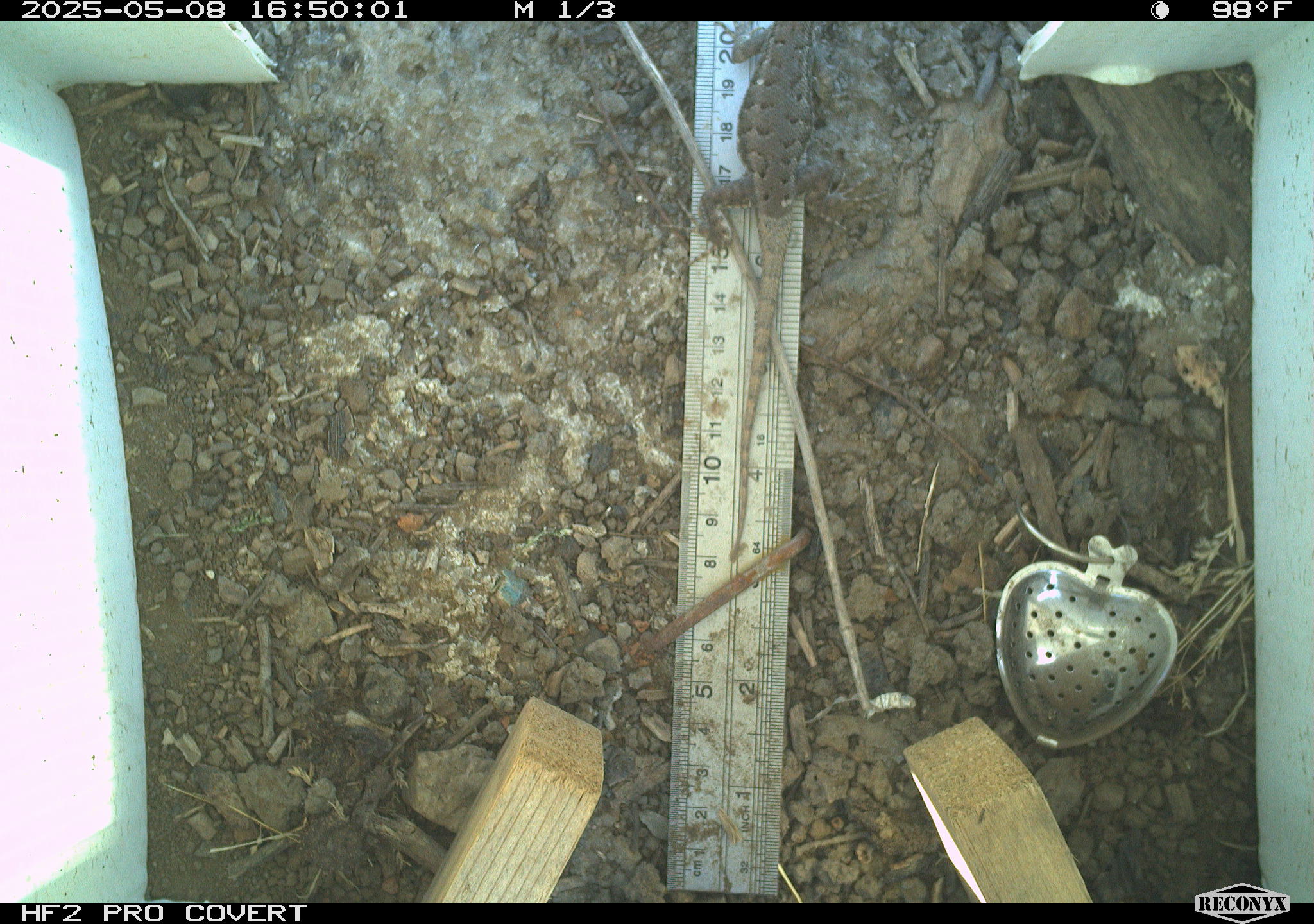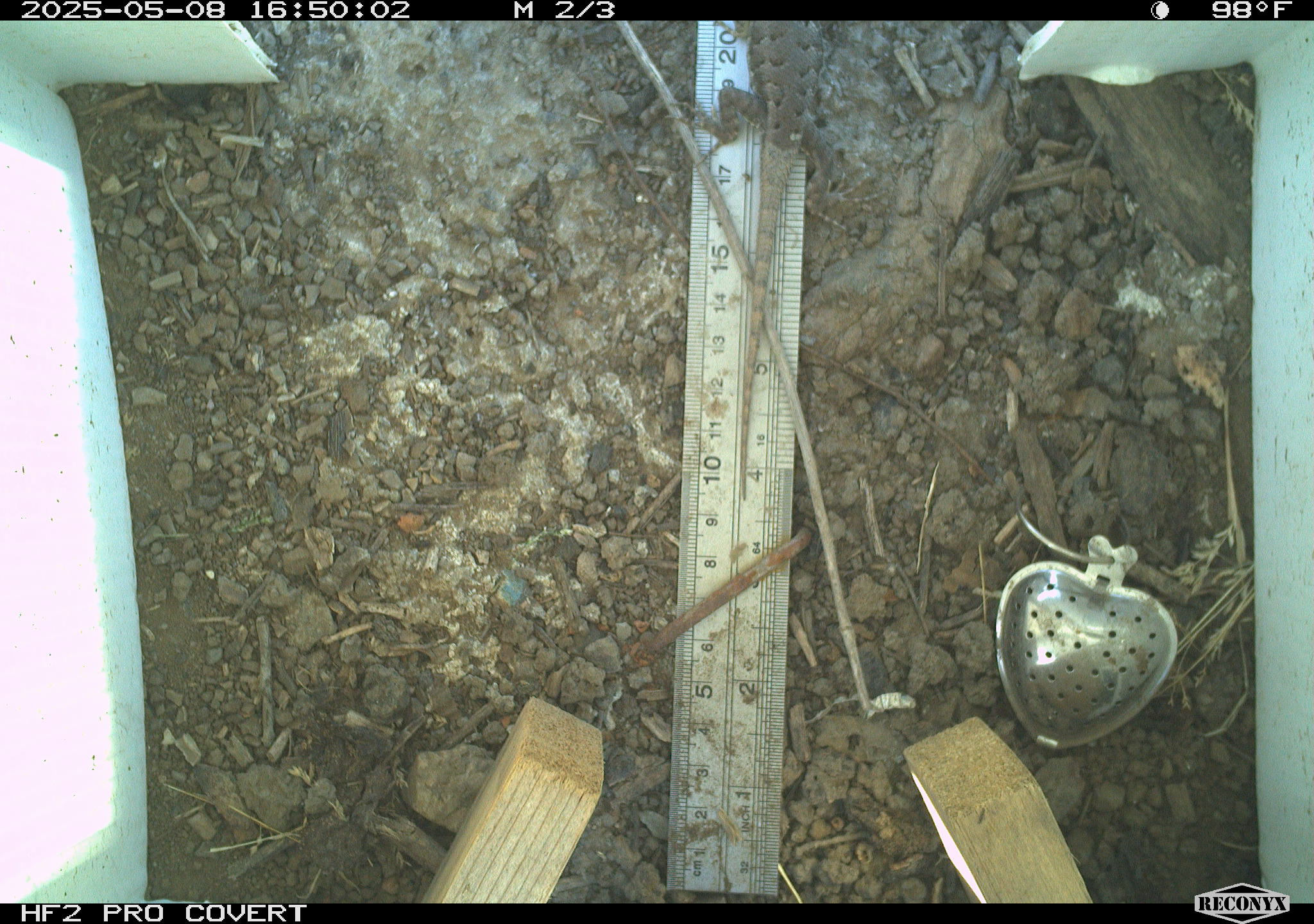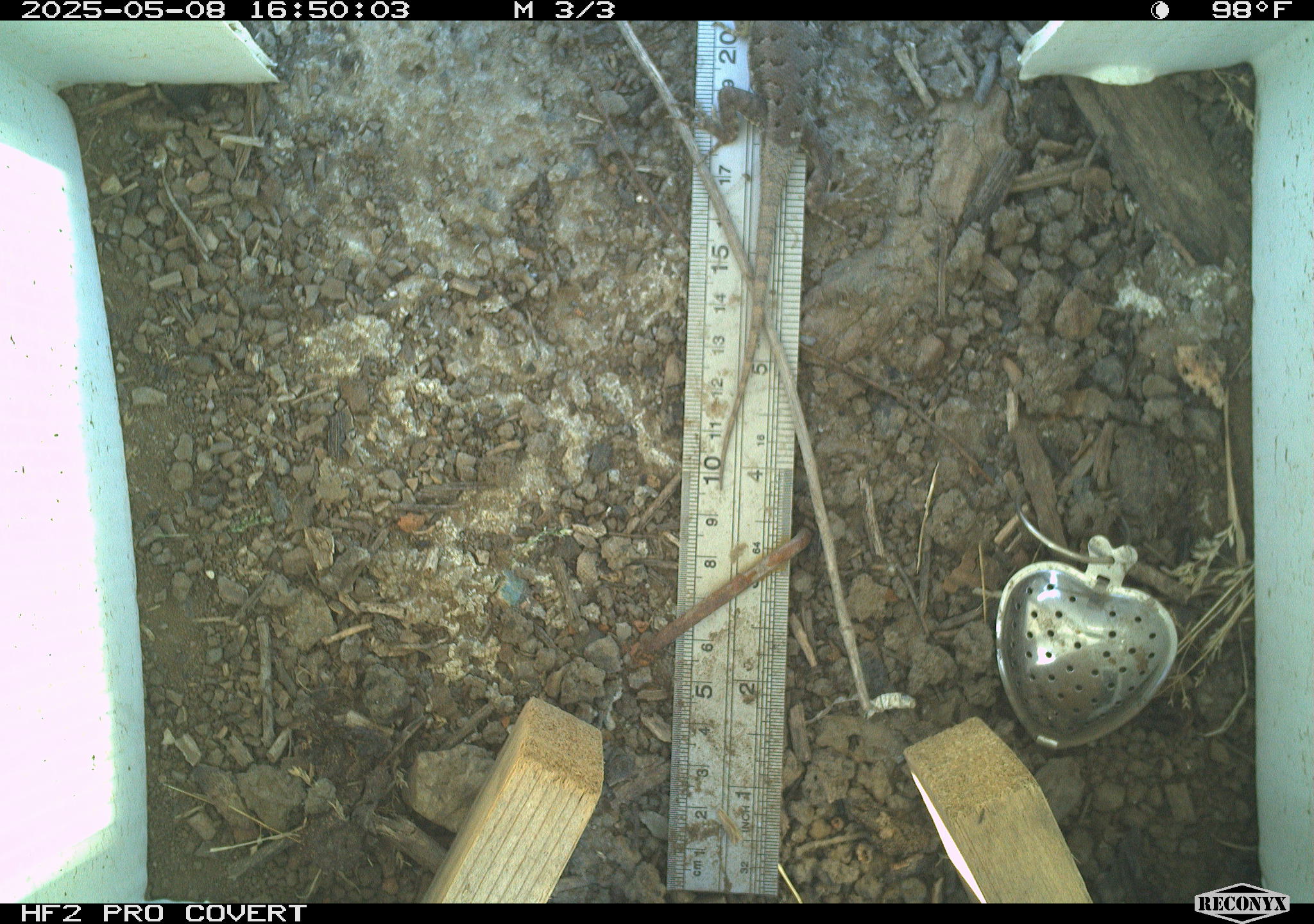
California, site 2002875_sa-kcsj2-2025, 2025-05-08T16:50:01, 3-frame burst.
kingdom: Animalia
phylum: Chordata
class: Reptilia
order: Squamata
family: Phrynosomatidae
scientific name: Phrynosomatidae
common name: north american spiny lizards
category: sceloporus/uta species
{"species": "sceloporus/uta species (north american spiny lizards) (Phrynosomatidae)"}